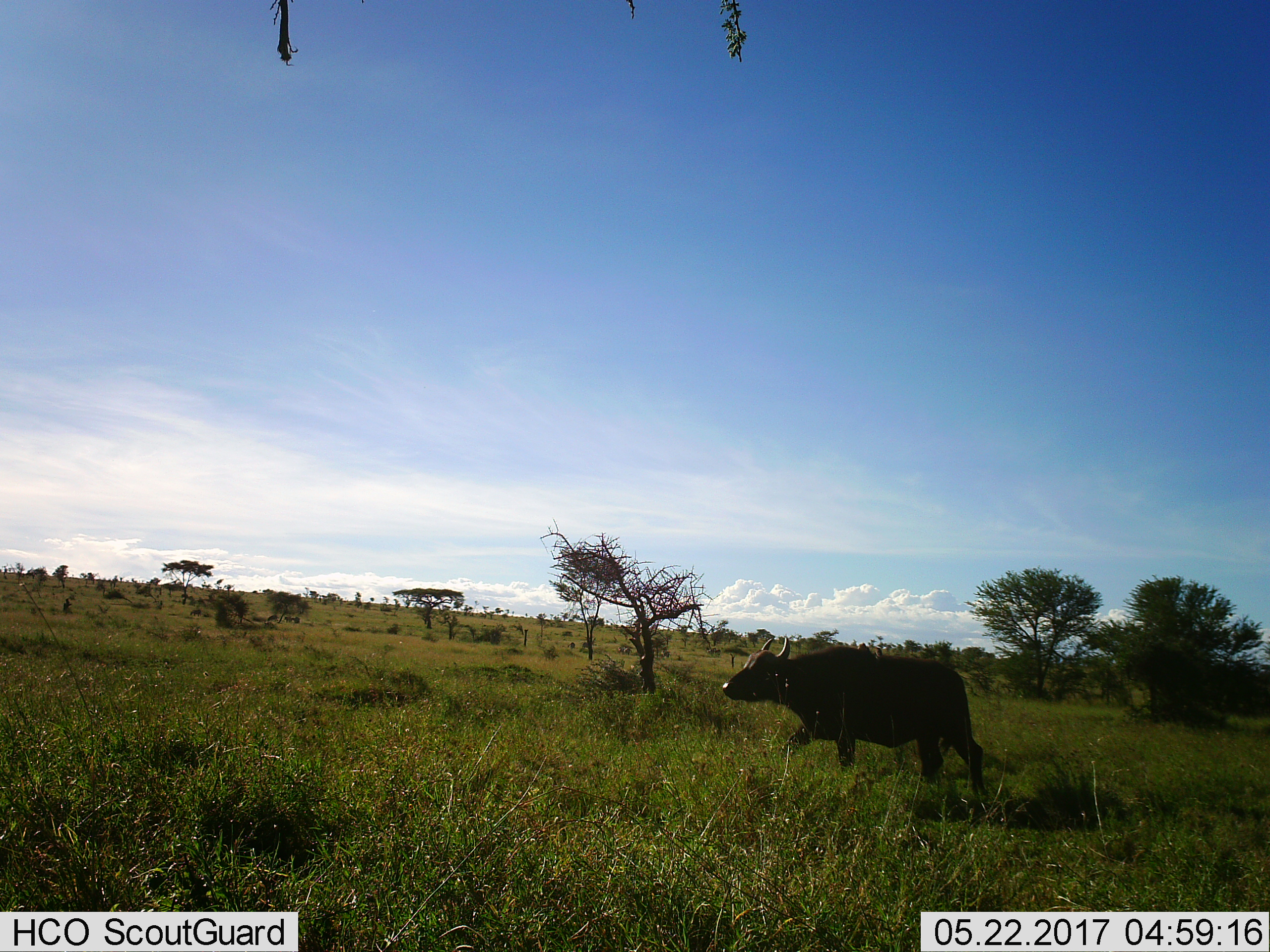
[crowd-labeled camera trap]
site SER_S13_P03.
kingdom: Animalia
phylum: Chordata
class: Mammalia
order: Artiodactyla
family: Bovidae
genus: Syncerus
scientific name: Syncerus caffer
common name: african buffalo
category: buffalo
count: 1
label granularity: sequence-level